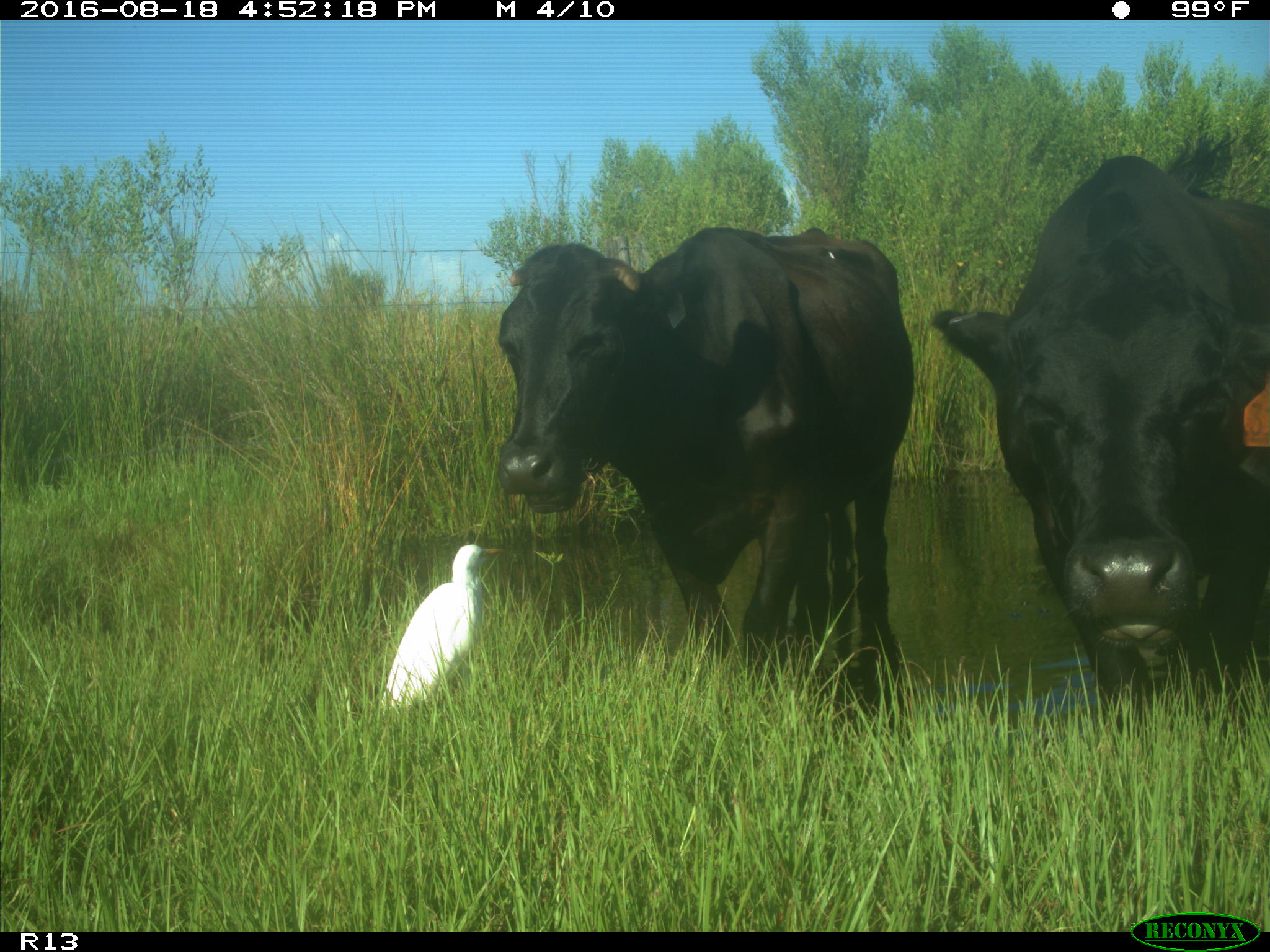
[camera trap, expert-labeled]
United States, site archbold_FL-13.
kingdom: Animalia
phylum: Chordata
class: Mammalia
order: Artiodactyla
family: Bovidae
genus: Bos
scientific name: Bos taurus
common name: domestic cow